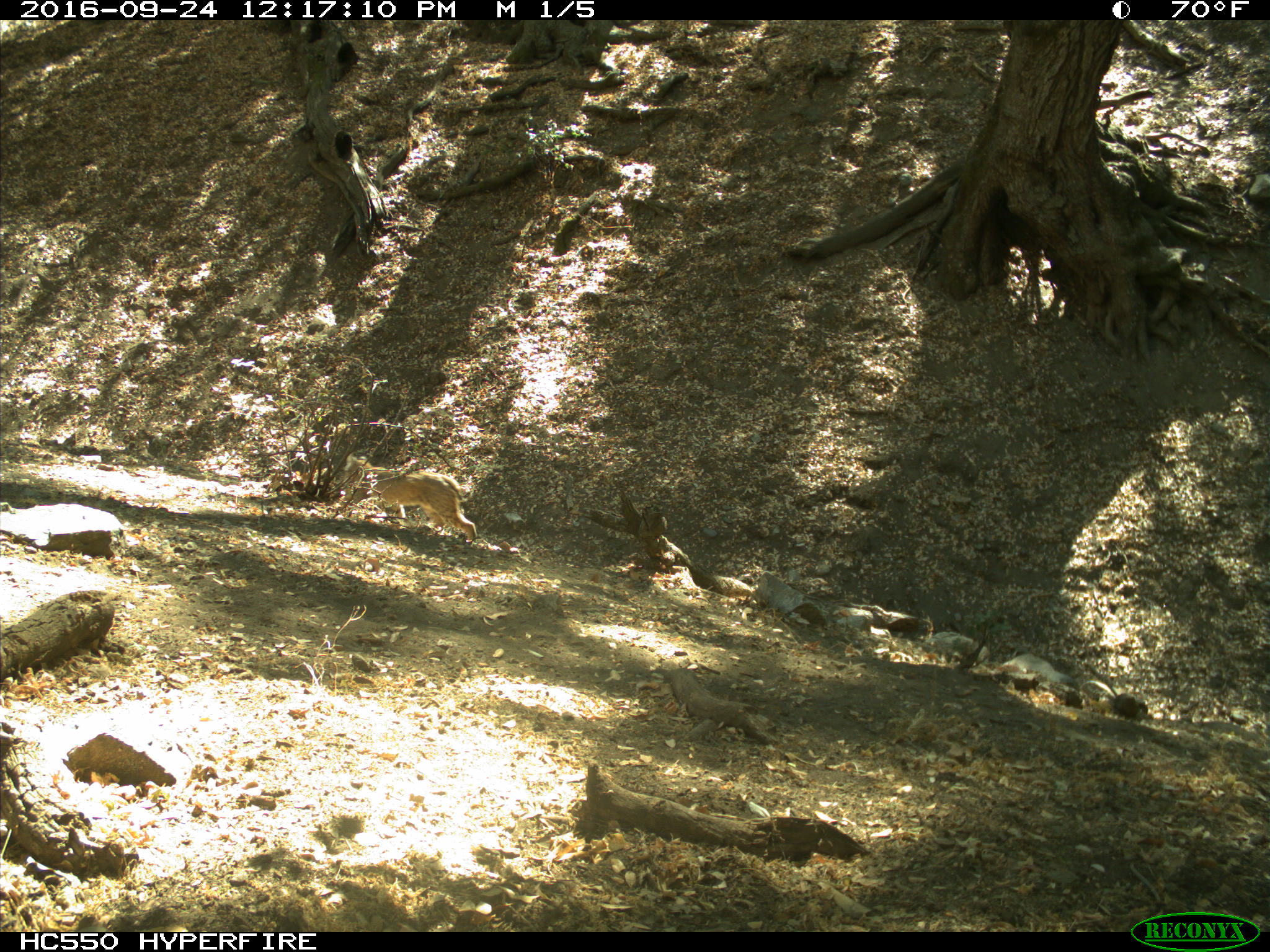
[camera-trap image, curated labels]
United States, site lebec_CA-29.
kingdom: Animalia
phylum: Chordata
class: Mammalia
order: Carnivora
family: Felidae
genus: Lynx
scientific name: Lynx rufus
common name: bobcat